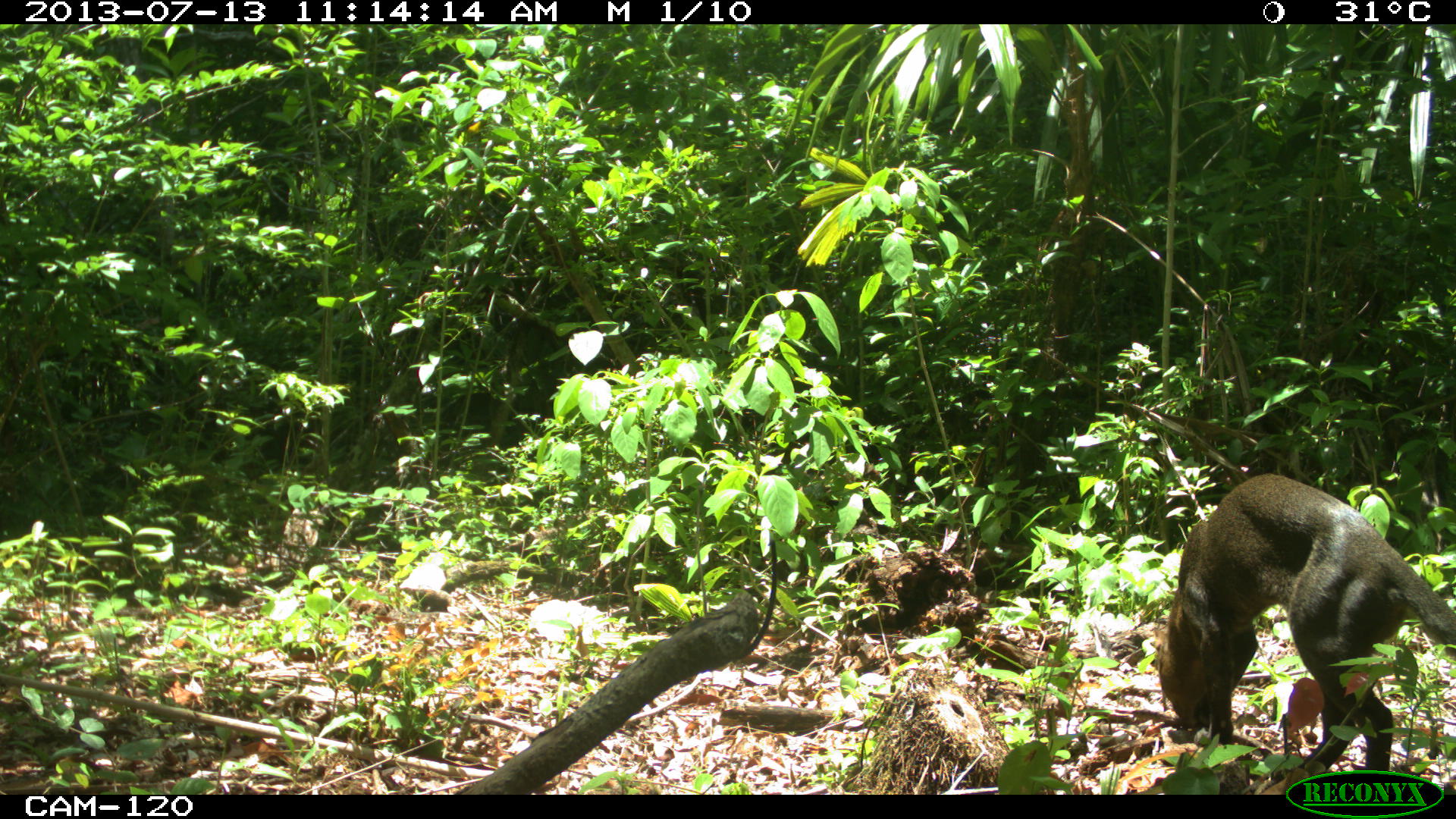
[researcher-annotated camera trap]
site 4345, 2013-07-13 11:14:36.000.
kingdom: Animalia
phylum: Chordata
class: Mammalia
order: Carnivora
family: Felidae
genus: Herpailurus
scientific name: Herpailurus yagouaroundi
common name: jaguarundi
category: puma yagoroundi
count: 1